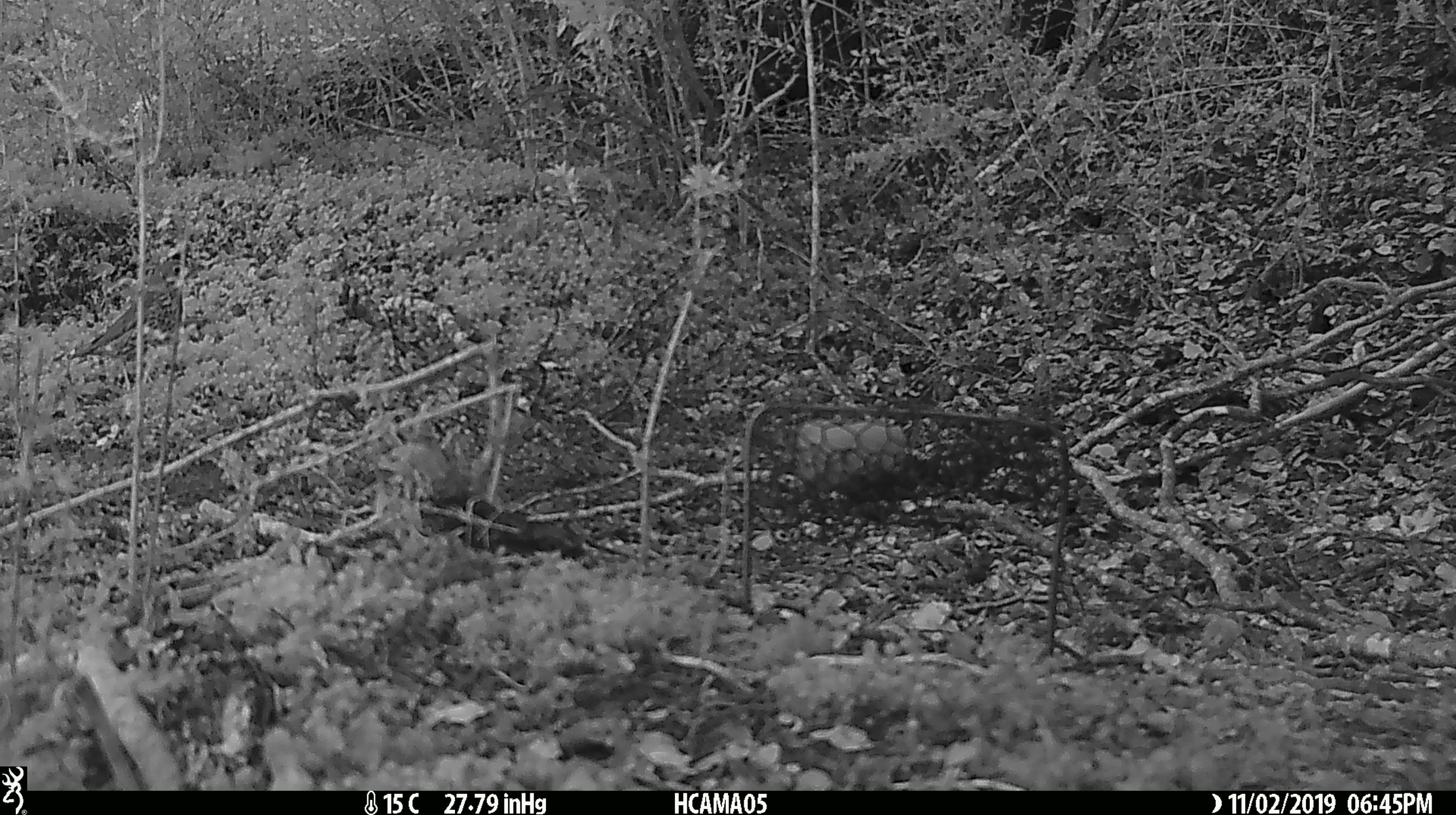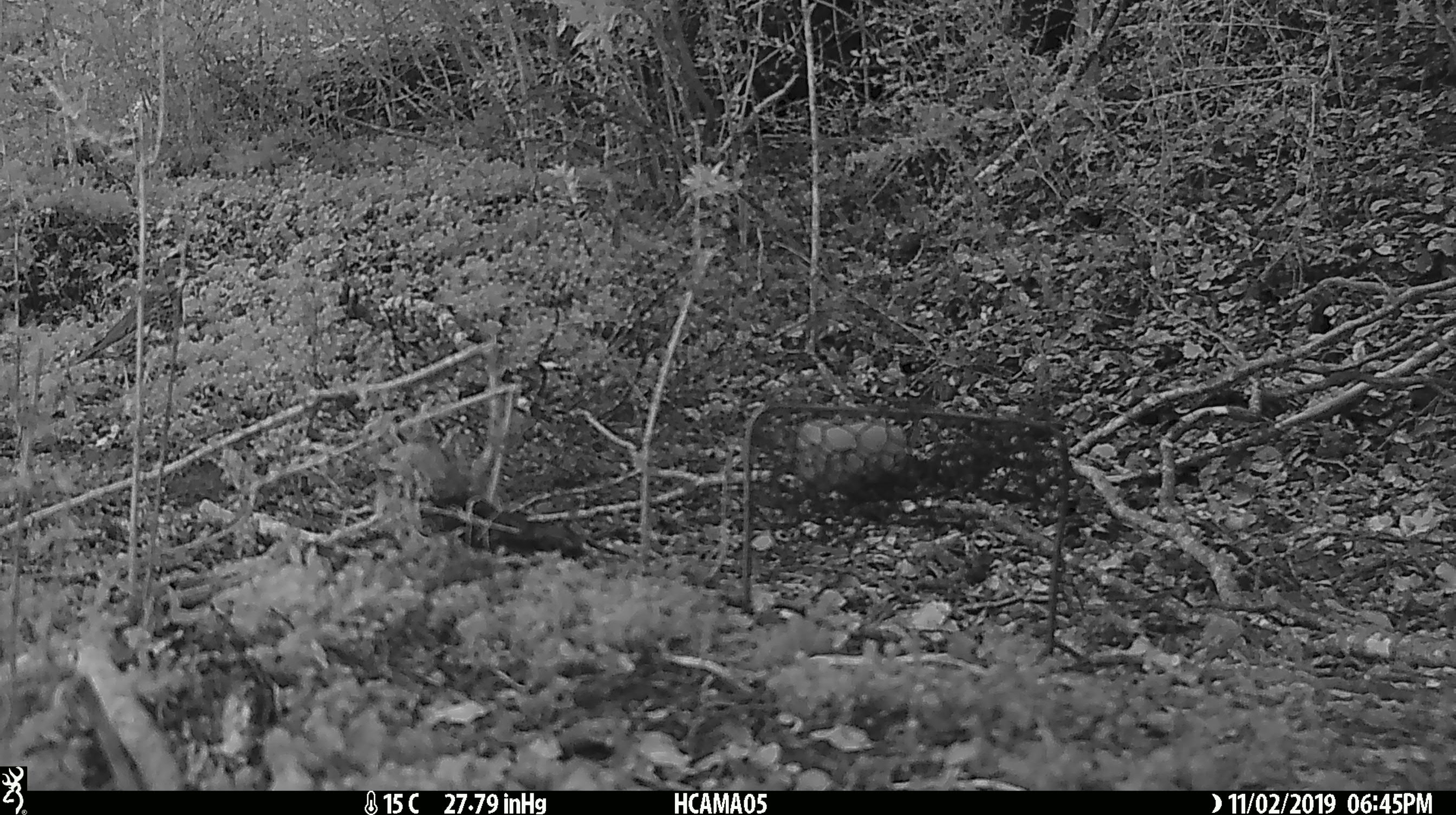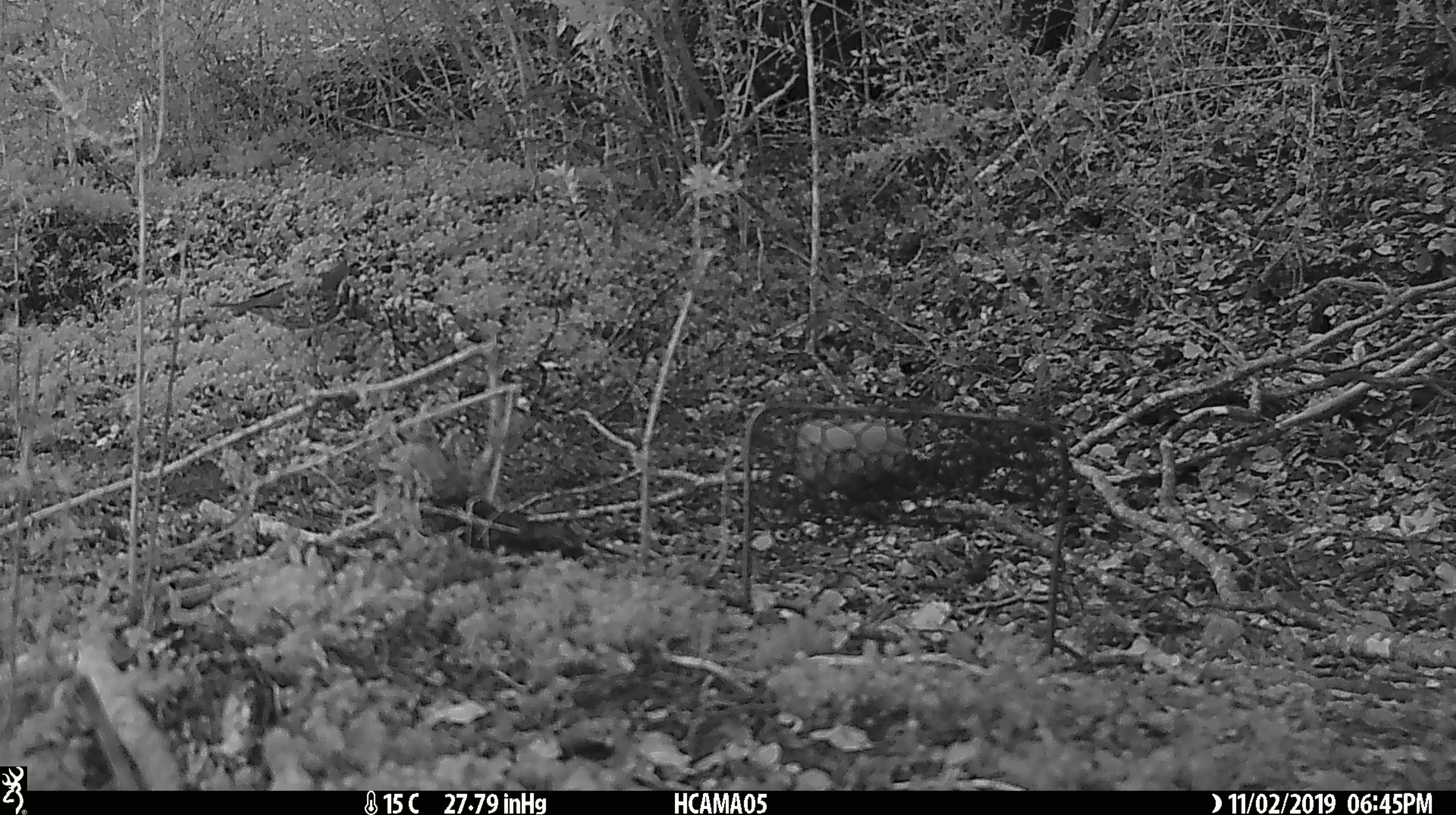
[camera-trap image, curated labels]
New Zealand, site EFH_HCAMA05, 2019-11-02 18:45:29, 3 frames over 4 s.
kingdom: Animalia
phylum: Chordata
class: Aves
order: Passeriformes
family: Turdidae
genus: Turdus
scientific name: Turdus philomelos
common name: song thrush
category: thrush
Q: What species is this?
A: Thrush (song thrush) (Turdus philomelos).